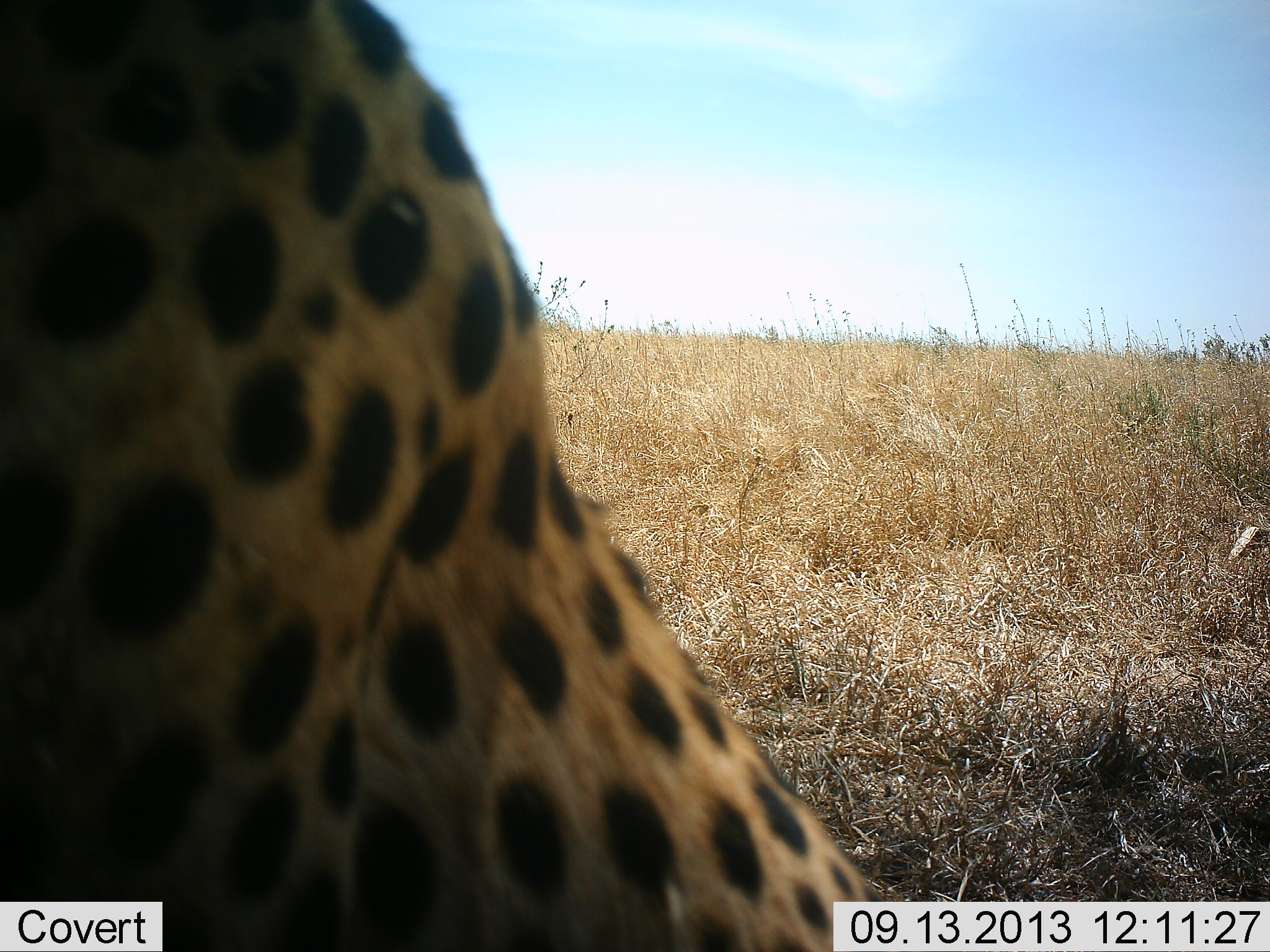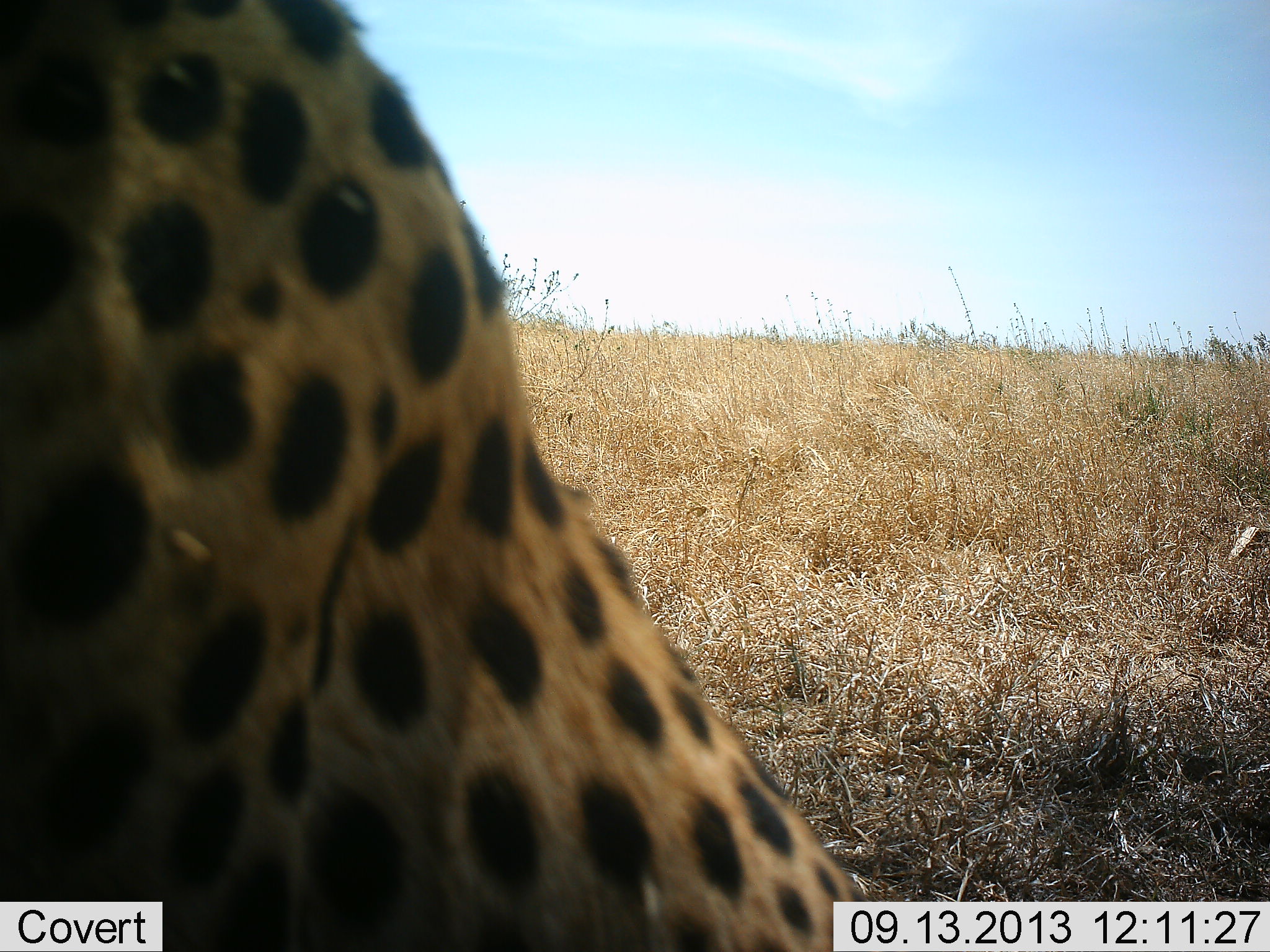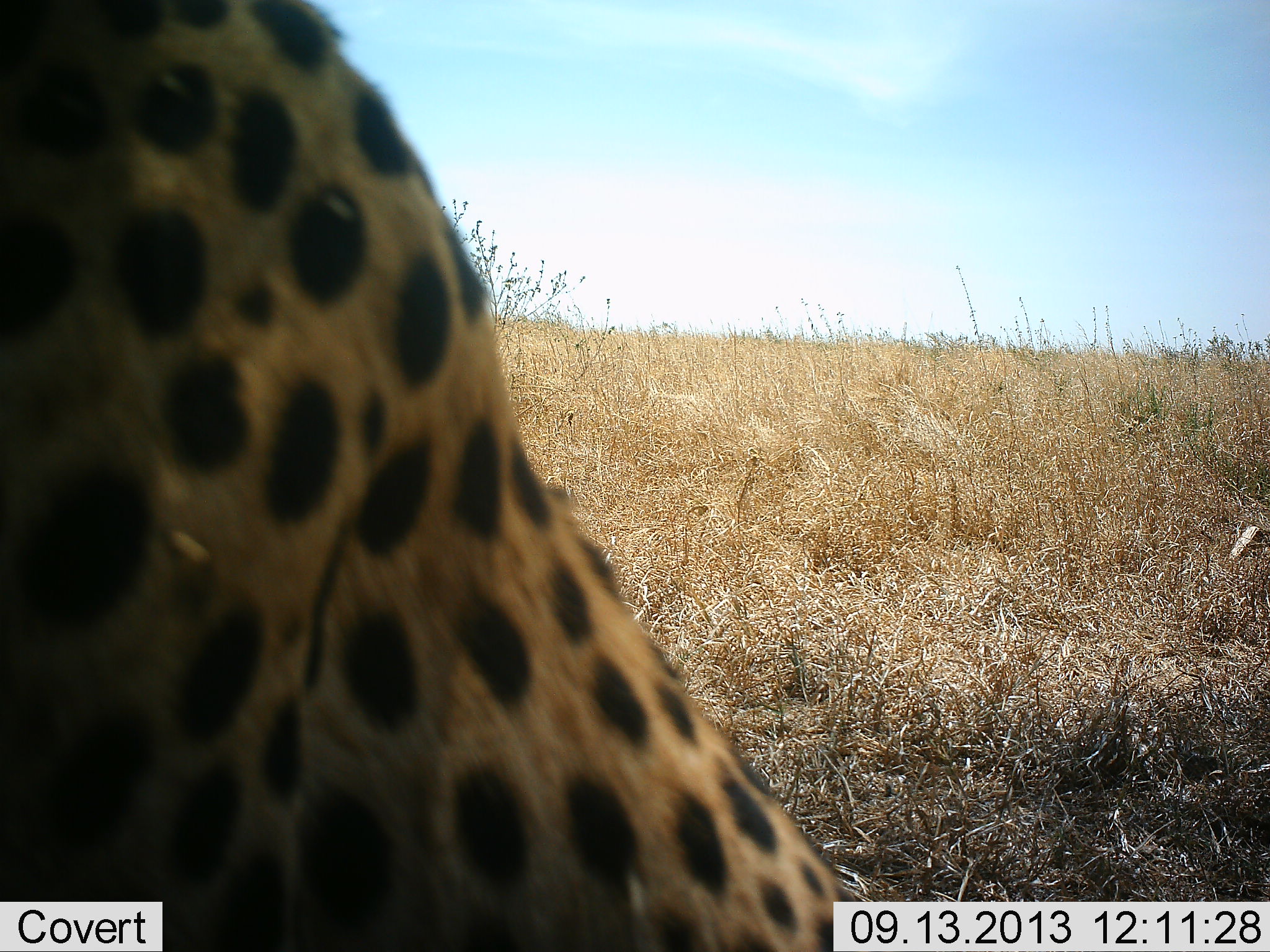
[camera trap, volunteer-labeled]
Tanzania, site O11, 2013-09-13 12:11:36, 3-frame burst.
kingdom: Animalia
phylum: Chordata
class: Mammalia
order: Carnivora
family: Felidae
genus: Acinonyx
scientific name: Acinonyx jubatus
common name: cheetah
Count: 1.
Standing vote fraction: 48%.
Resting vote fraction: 57%.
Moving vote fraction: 4%.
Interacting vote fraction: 0%.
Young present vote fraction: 0%.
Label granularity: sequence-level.